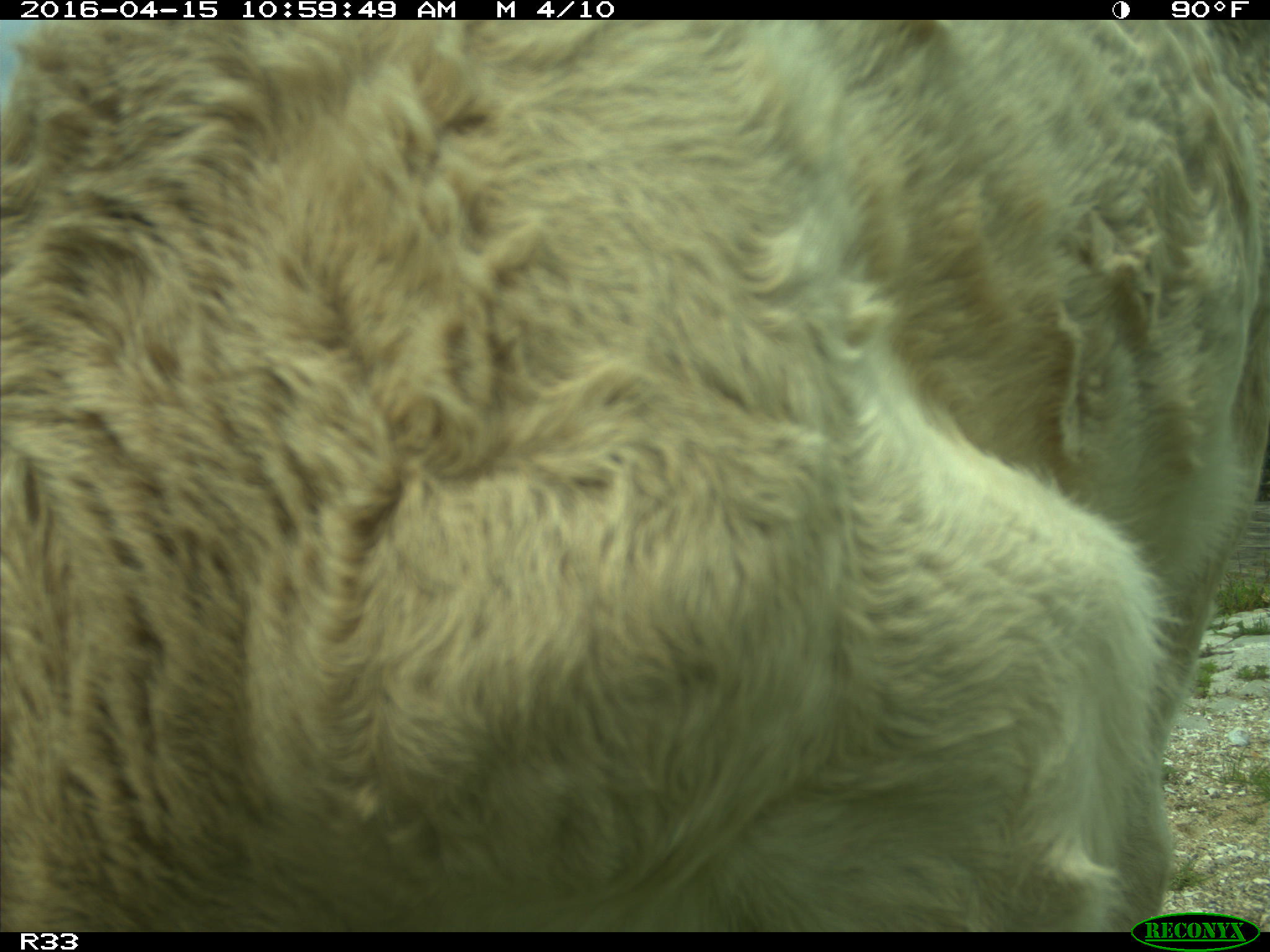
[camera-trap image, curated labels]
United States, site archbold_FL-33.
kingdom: Animalia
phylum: Chordata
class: Mammalia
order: Artiodactyla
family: Bovidae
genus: Bos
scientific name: Bos taurus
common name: domestic cow